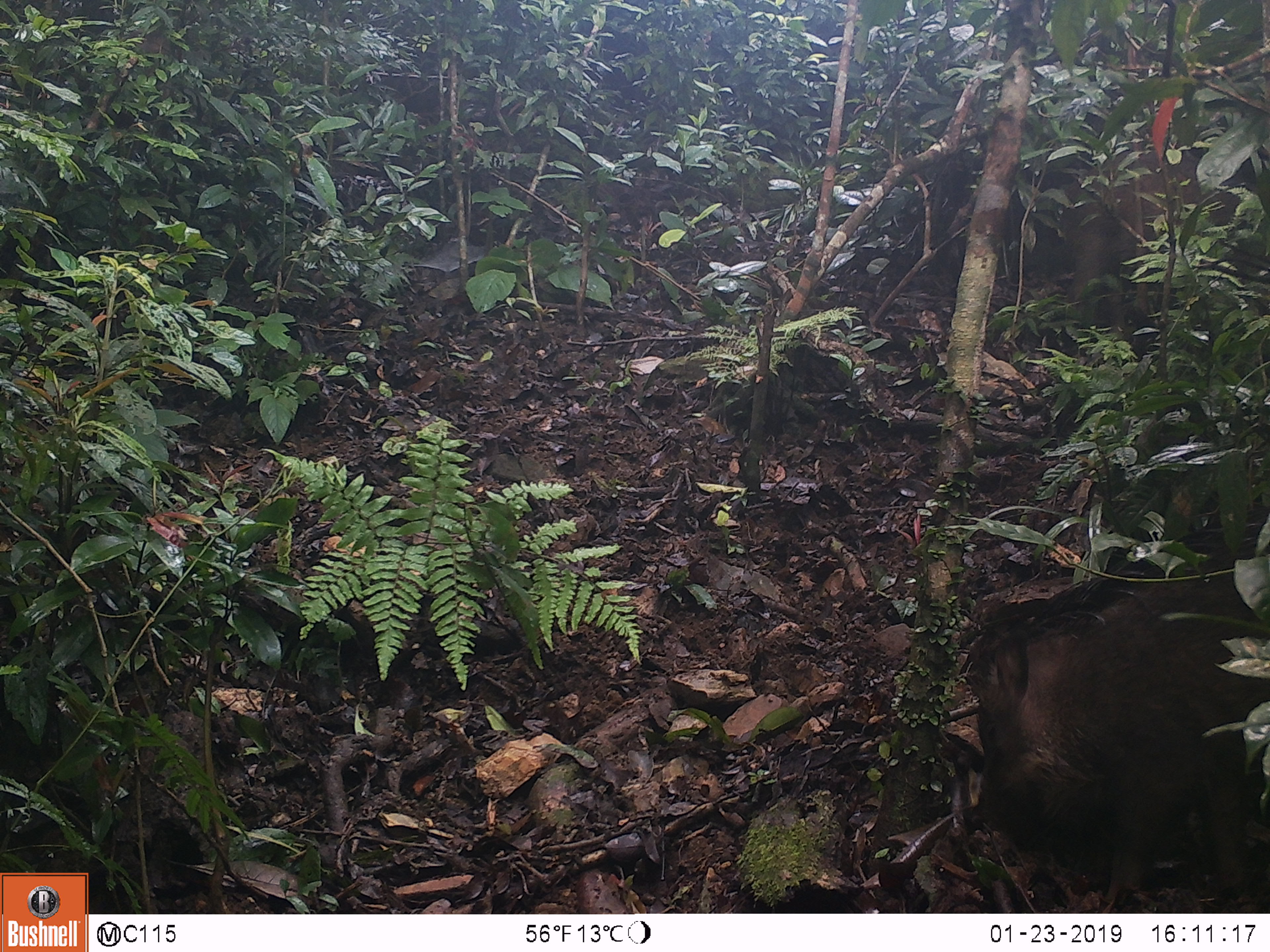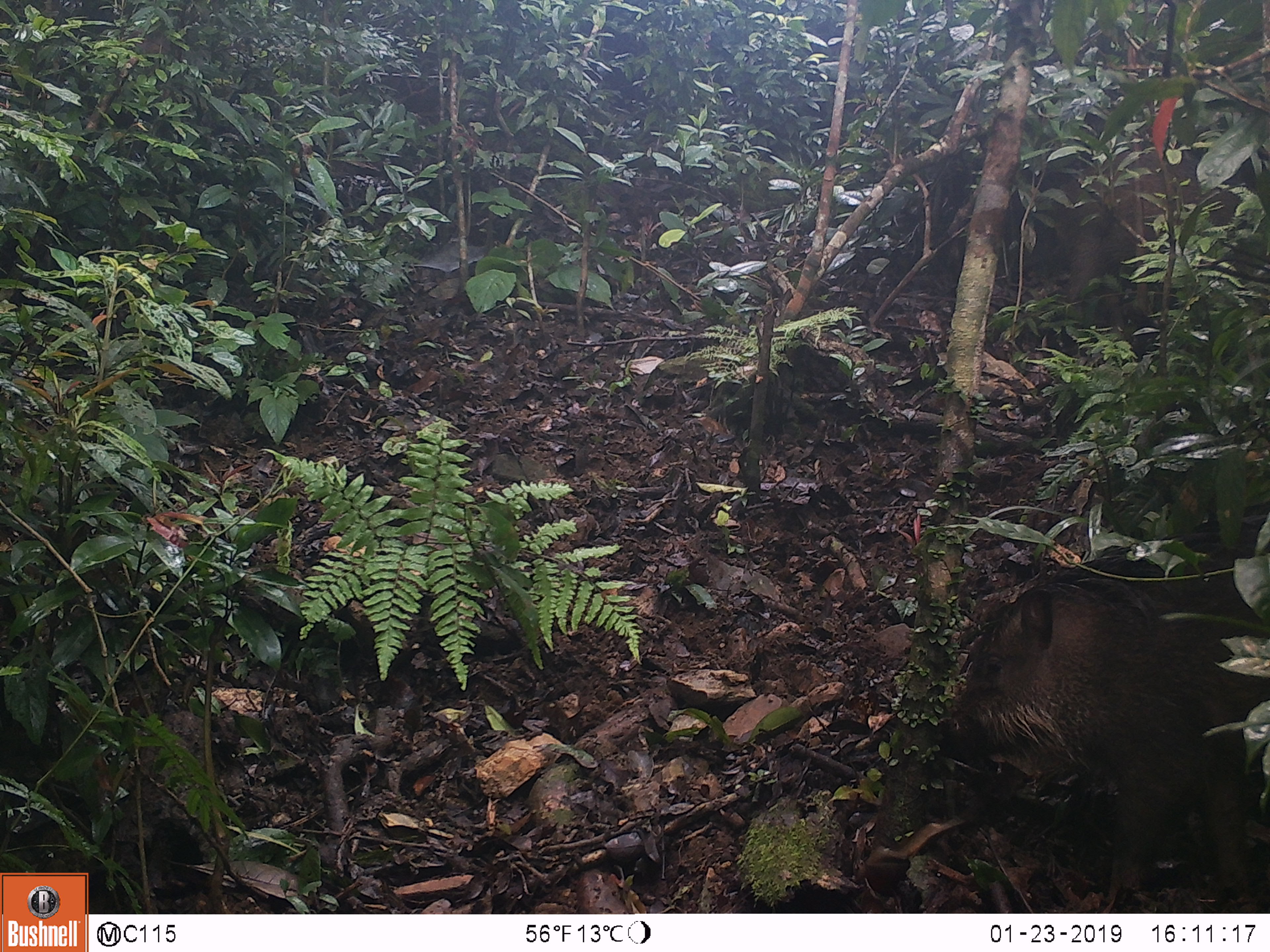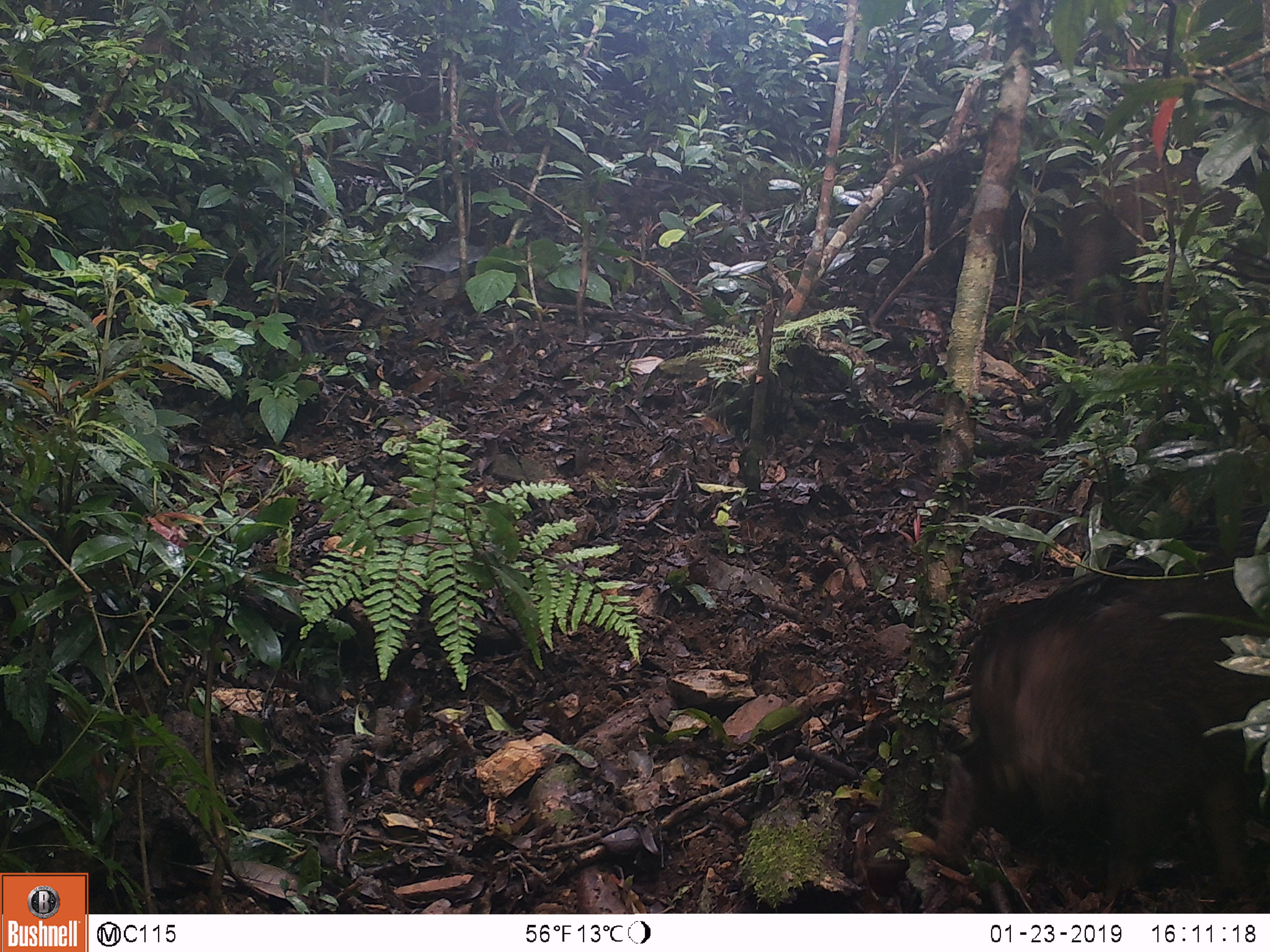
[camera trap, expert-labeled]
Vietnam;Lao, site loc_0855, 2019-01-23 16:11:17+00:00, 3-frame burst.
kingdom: Animalia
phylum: Chordata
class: Mammalia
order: Artiodactyla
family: Suidae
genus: Sus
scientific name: Sus scrofa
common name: eurasian wild pig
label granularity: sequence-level